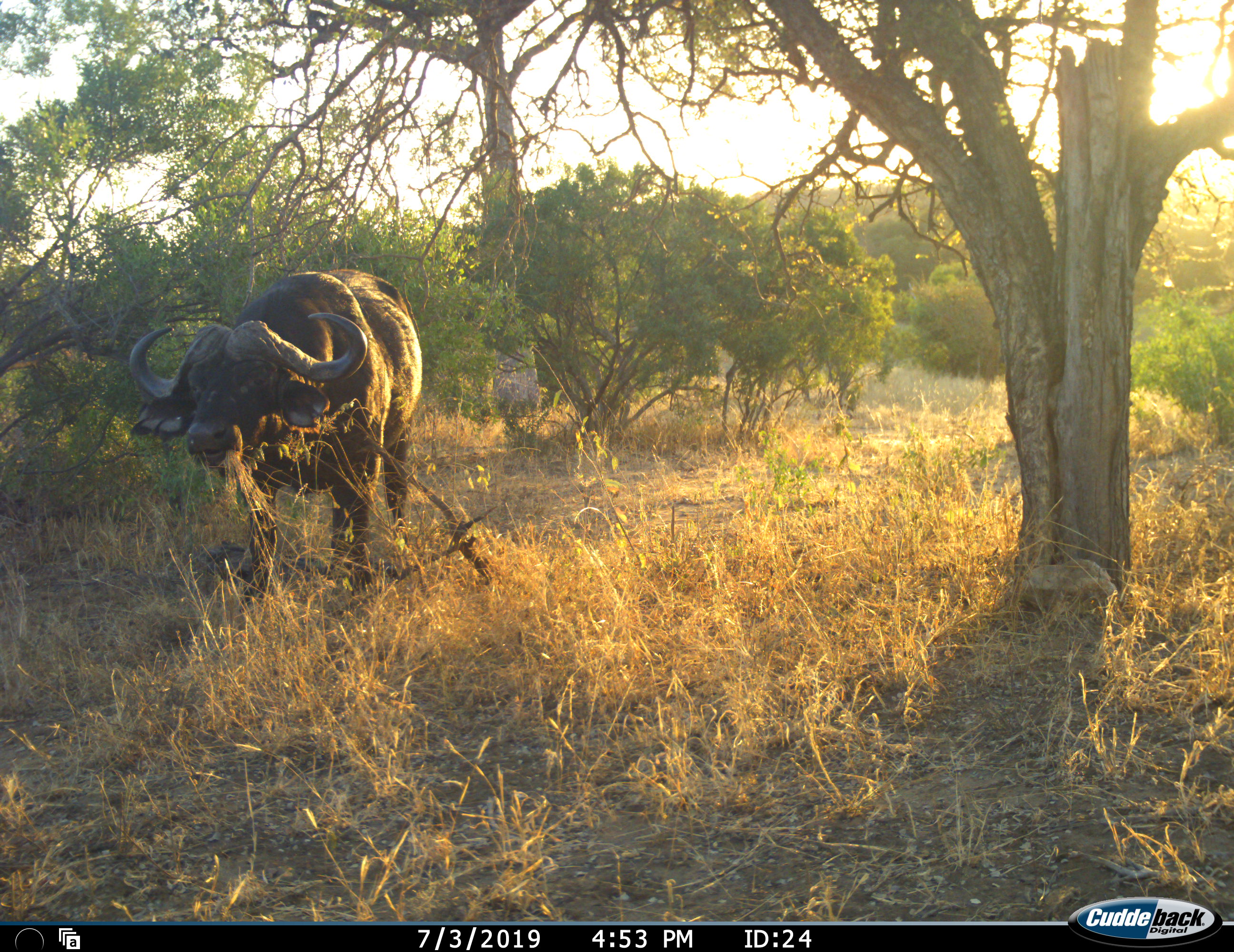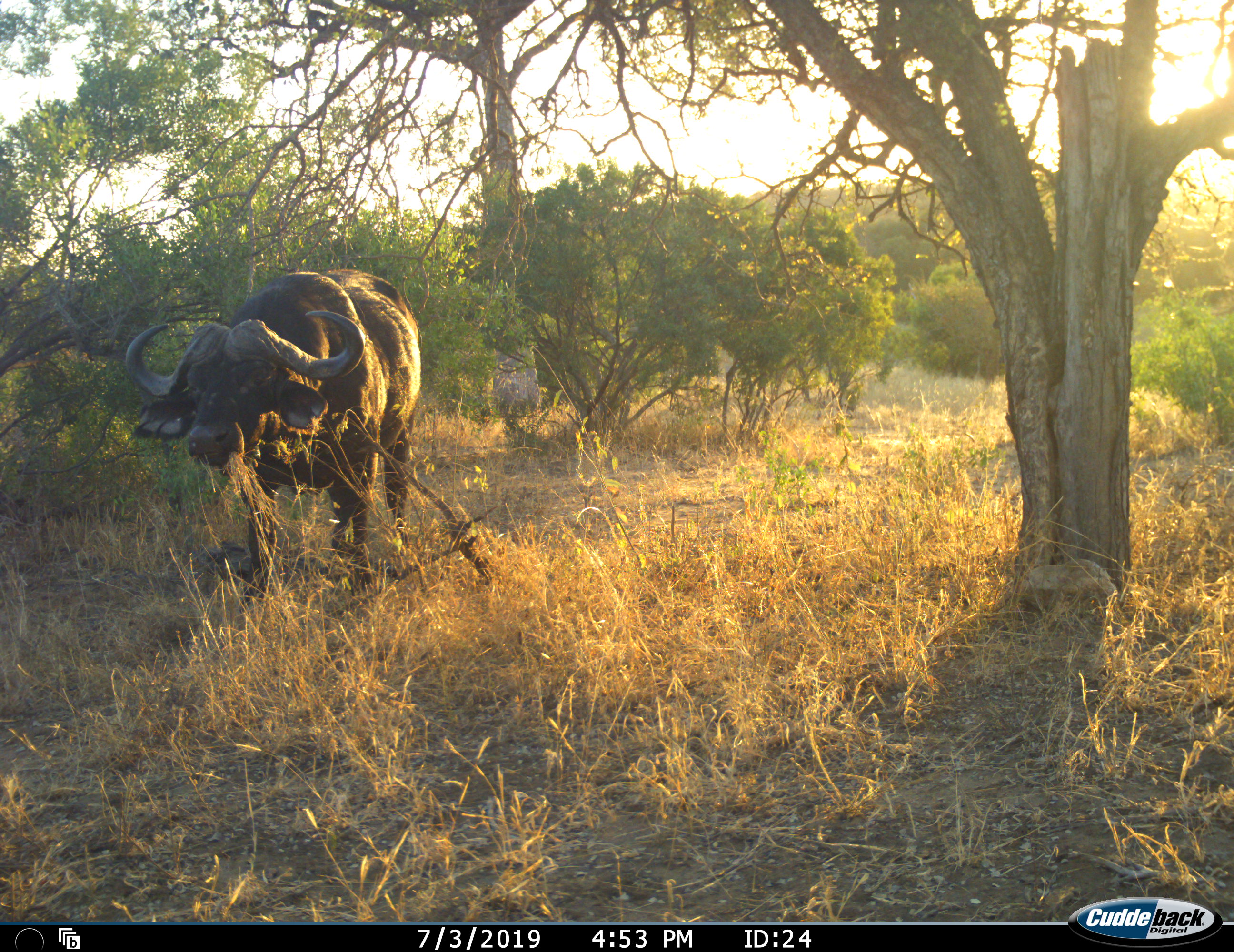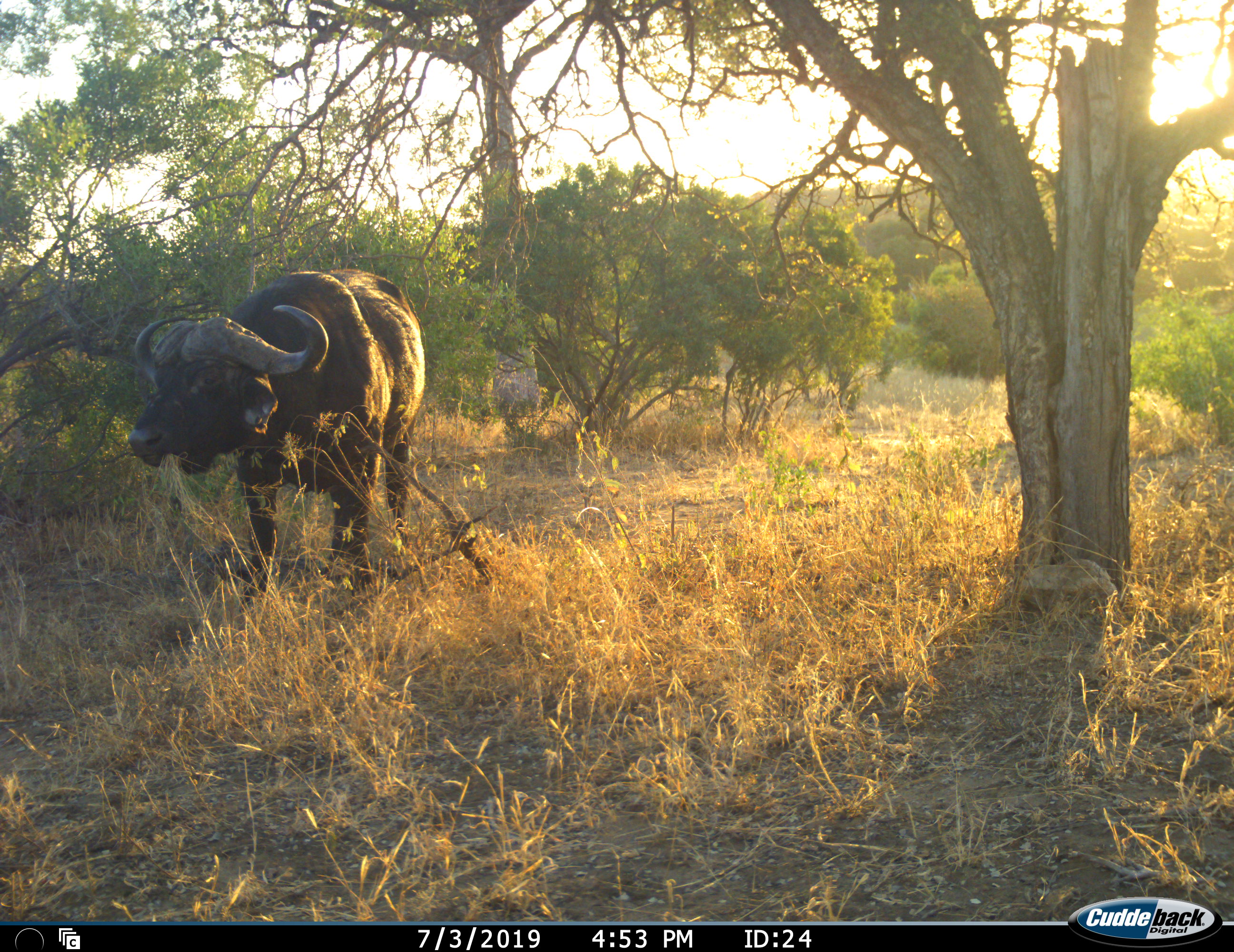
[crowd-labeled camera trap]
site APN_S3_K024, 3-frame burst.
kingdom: Animalia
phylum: Chordata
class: Mammalia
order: Artiodactyla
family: Bovidae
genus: Syncerus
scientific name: Syncerus caffer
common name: african buffalo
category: buffalo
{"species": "buffalo (african buffalo) (Syncerus caffer)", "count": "1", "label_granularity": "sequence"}